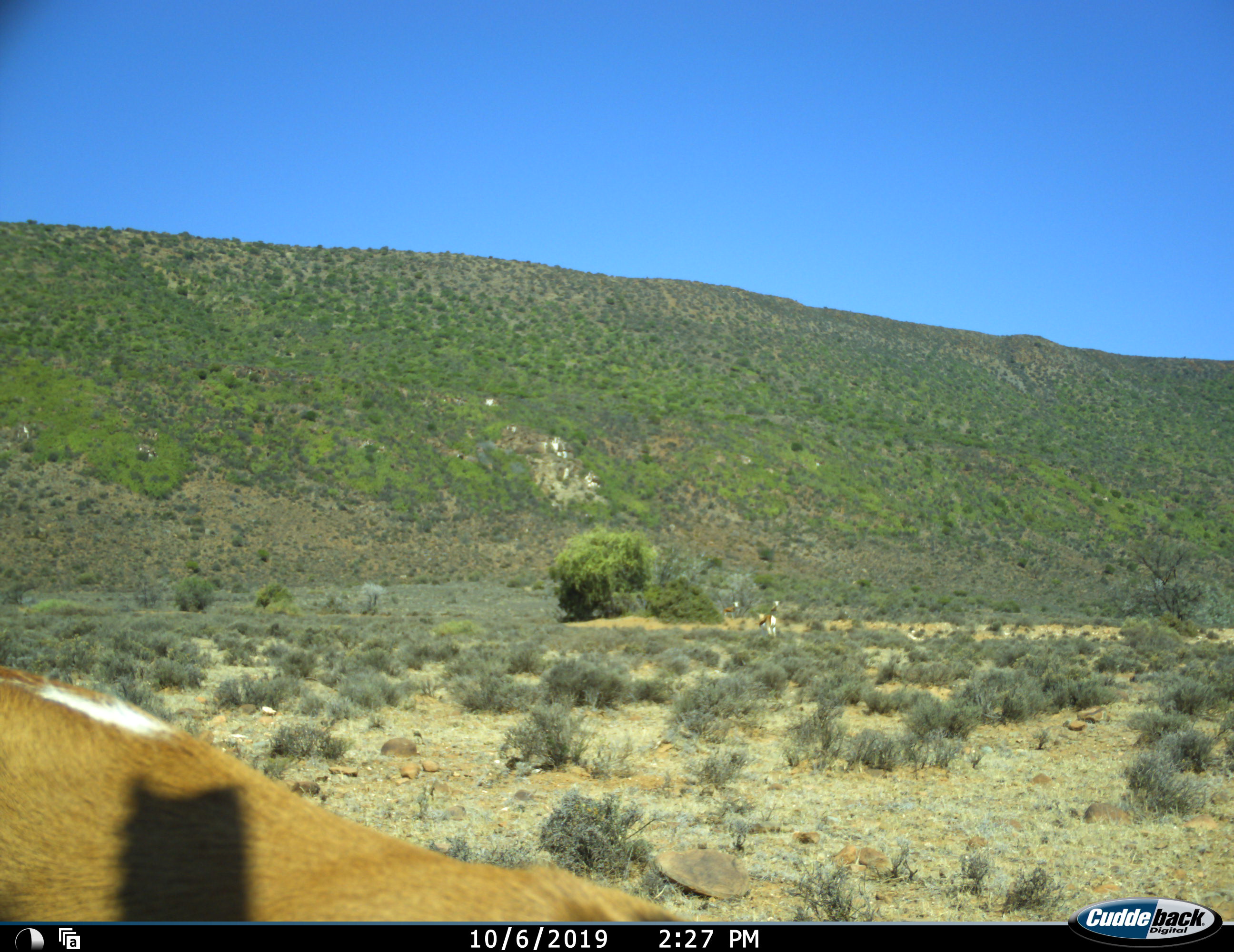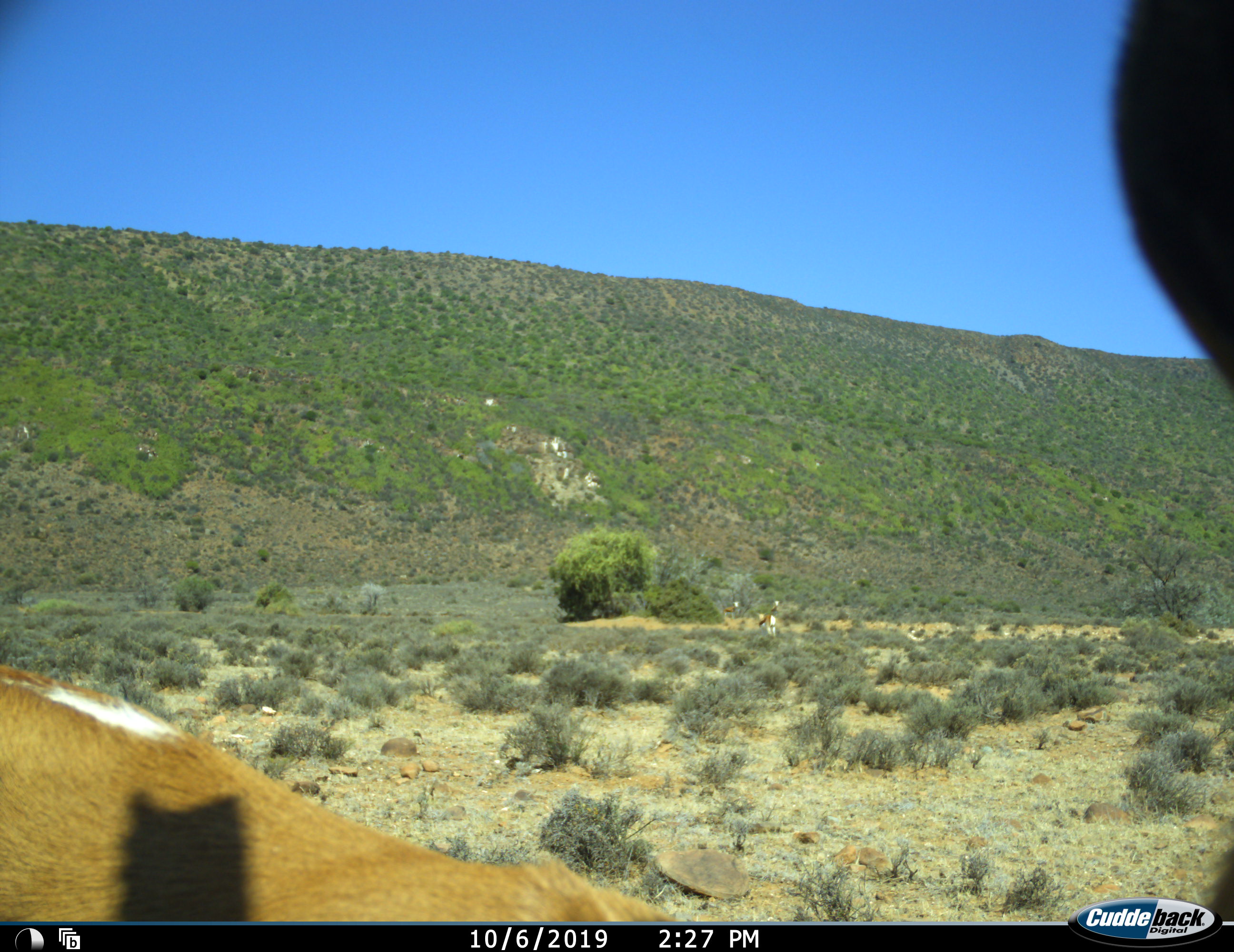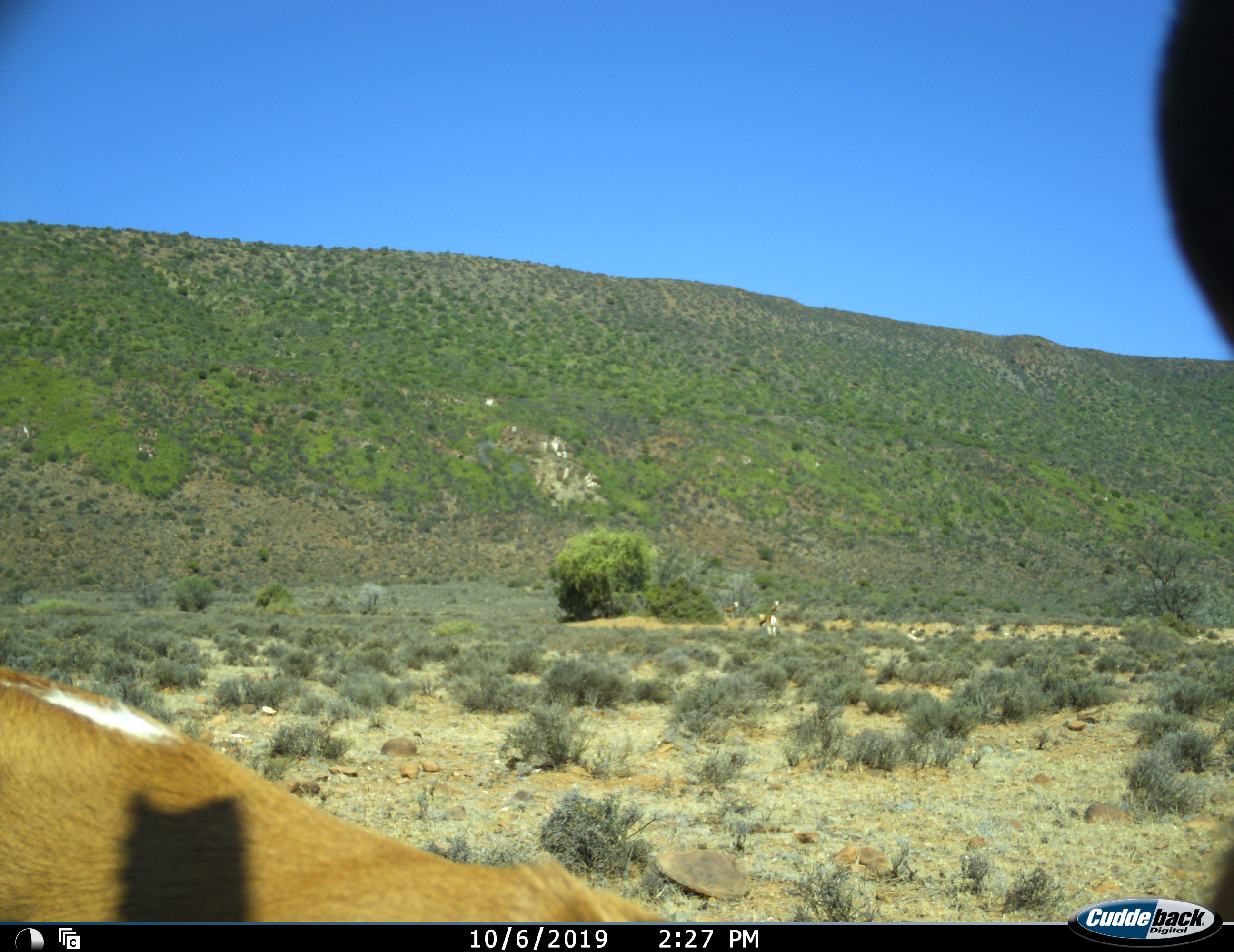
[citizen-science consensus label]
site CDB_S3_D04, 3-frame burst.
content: unidentified animal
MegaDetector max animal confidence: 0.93